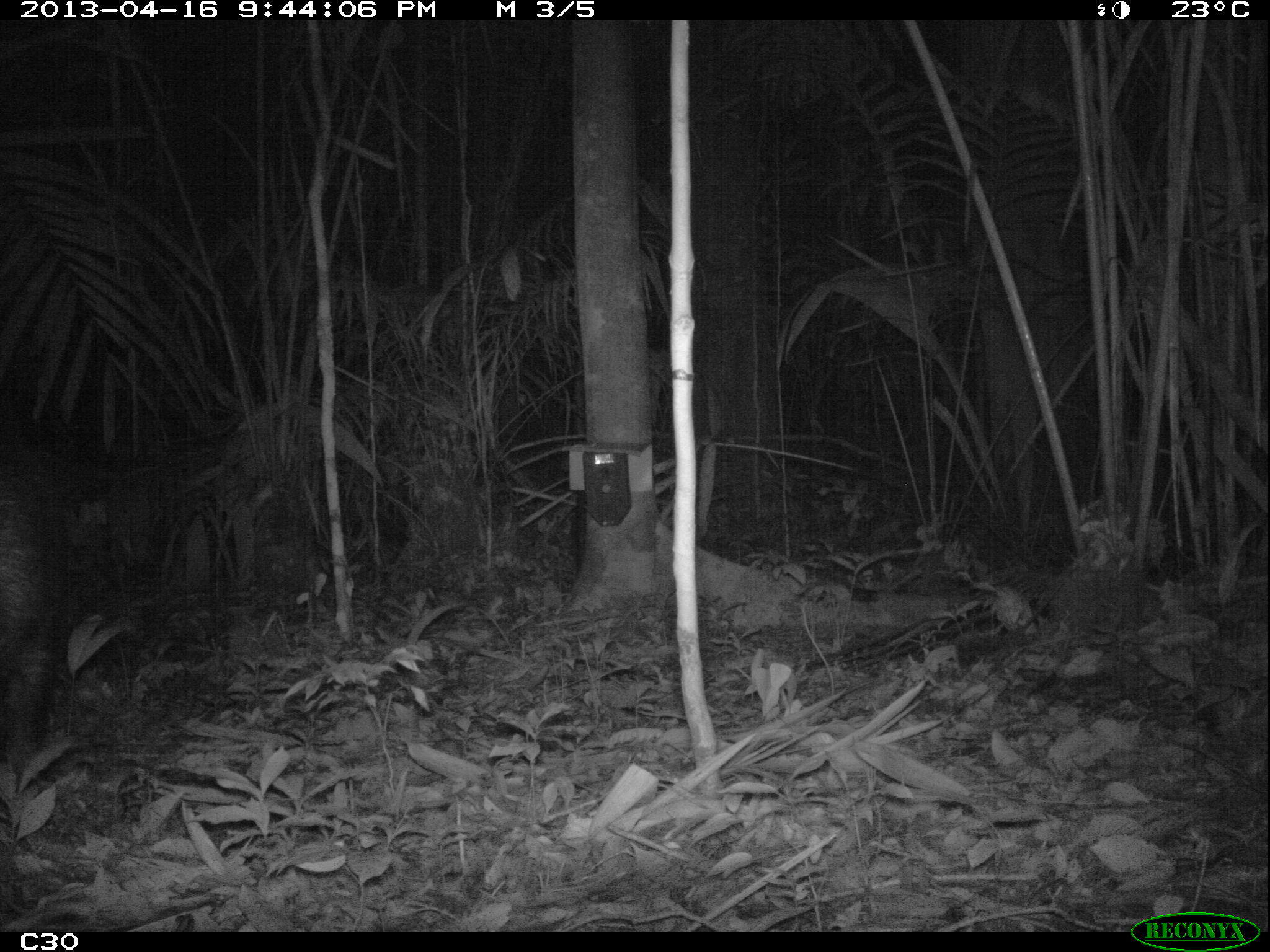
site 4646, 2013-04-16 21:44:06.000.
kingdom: Animalia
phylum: Chordata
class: Mammalia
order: Artiodactyla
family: Tayassuidae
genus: Tayassu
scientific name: Tayassu pecari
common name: white-lipped peccary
Tayassu pecari (white-lipped peccary), count 5, age adult.